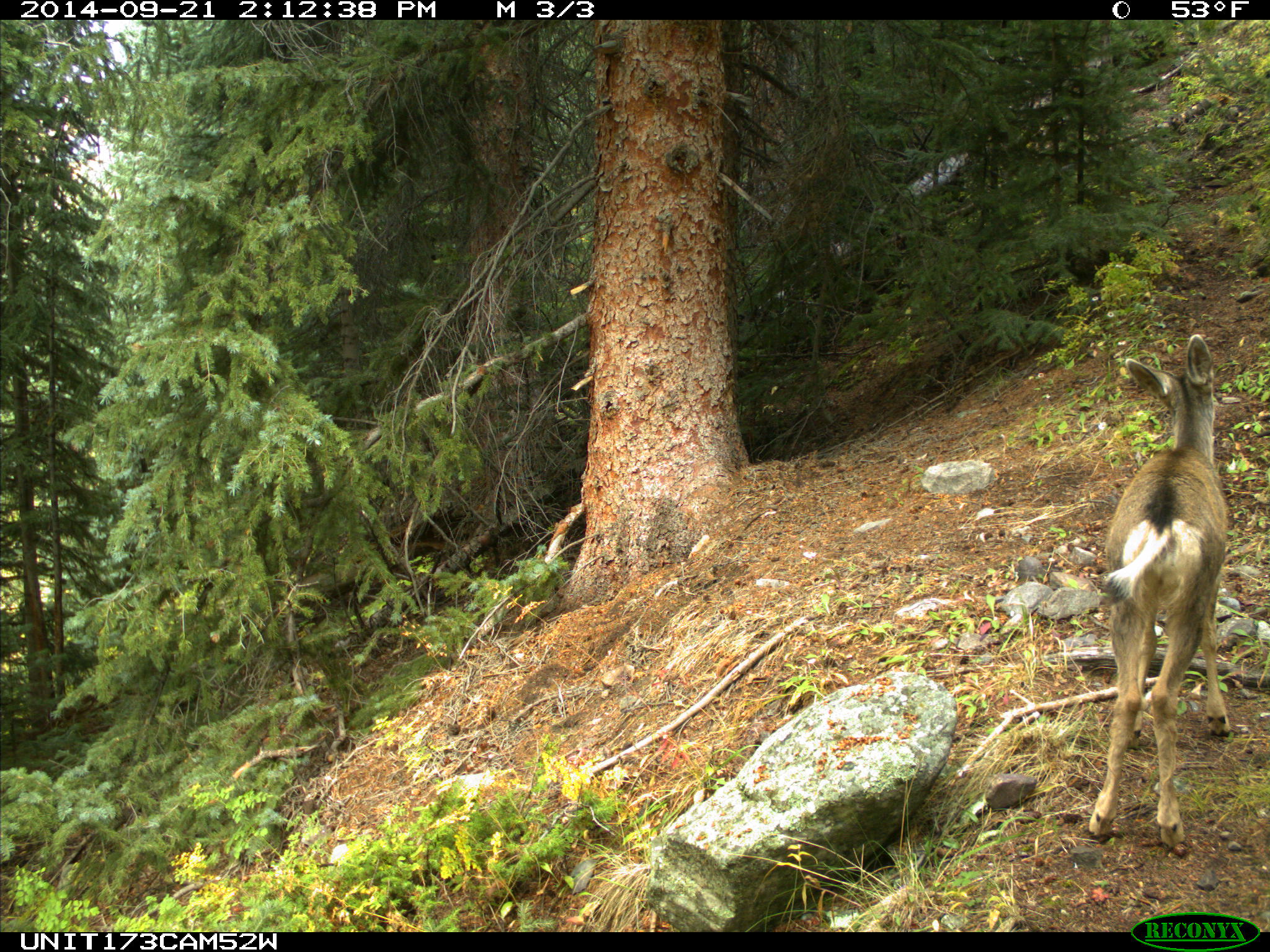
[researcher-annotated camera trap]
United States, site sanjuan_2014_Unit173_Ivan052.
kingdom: Animalia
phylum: Chordata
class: Mammalia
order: Artiodactyla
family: Cervidae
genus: Odocoileus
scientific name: Odocoileus hemionus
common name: mule deer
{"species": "Odocoileus hemionus (mule deer)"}